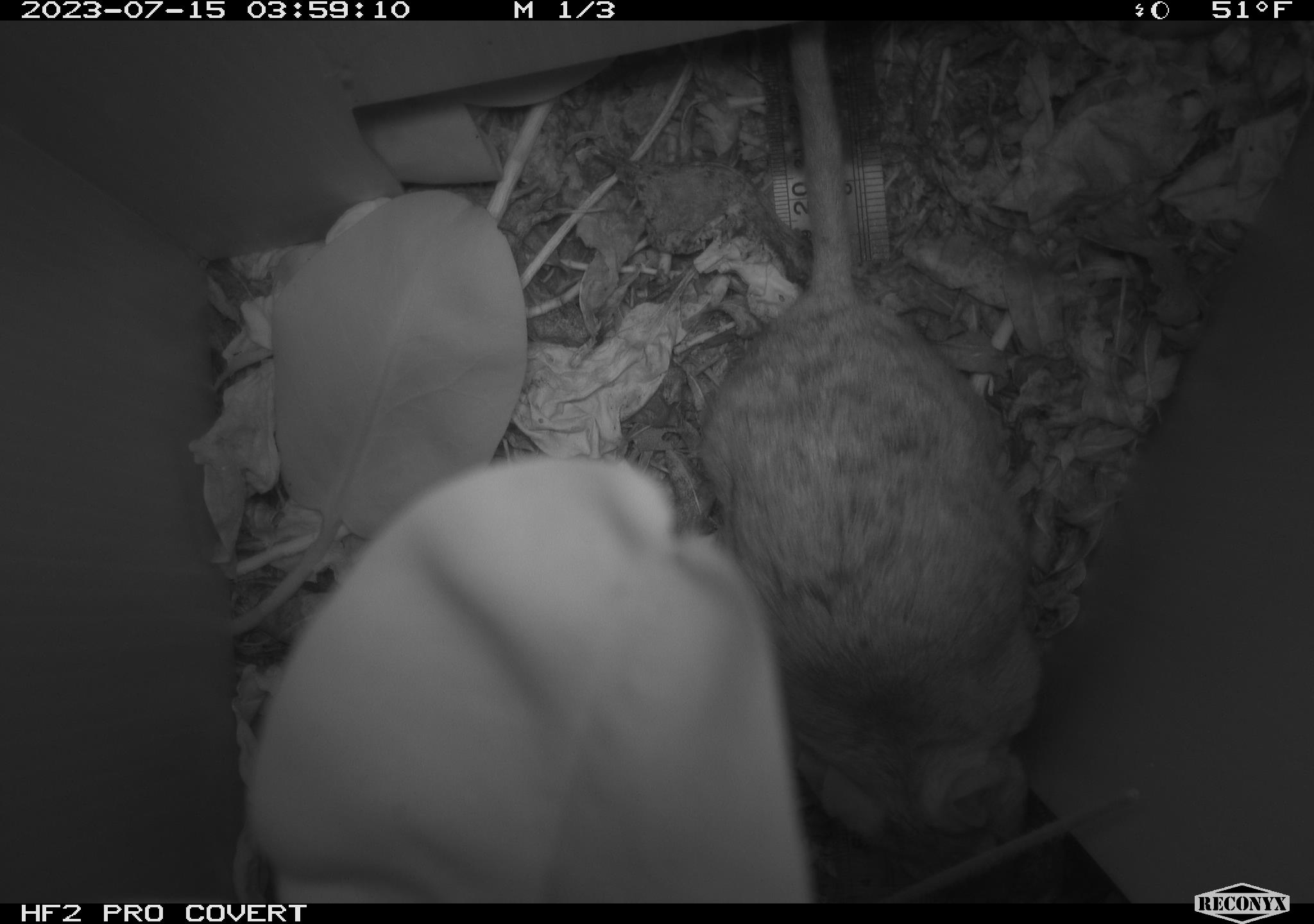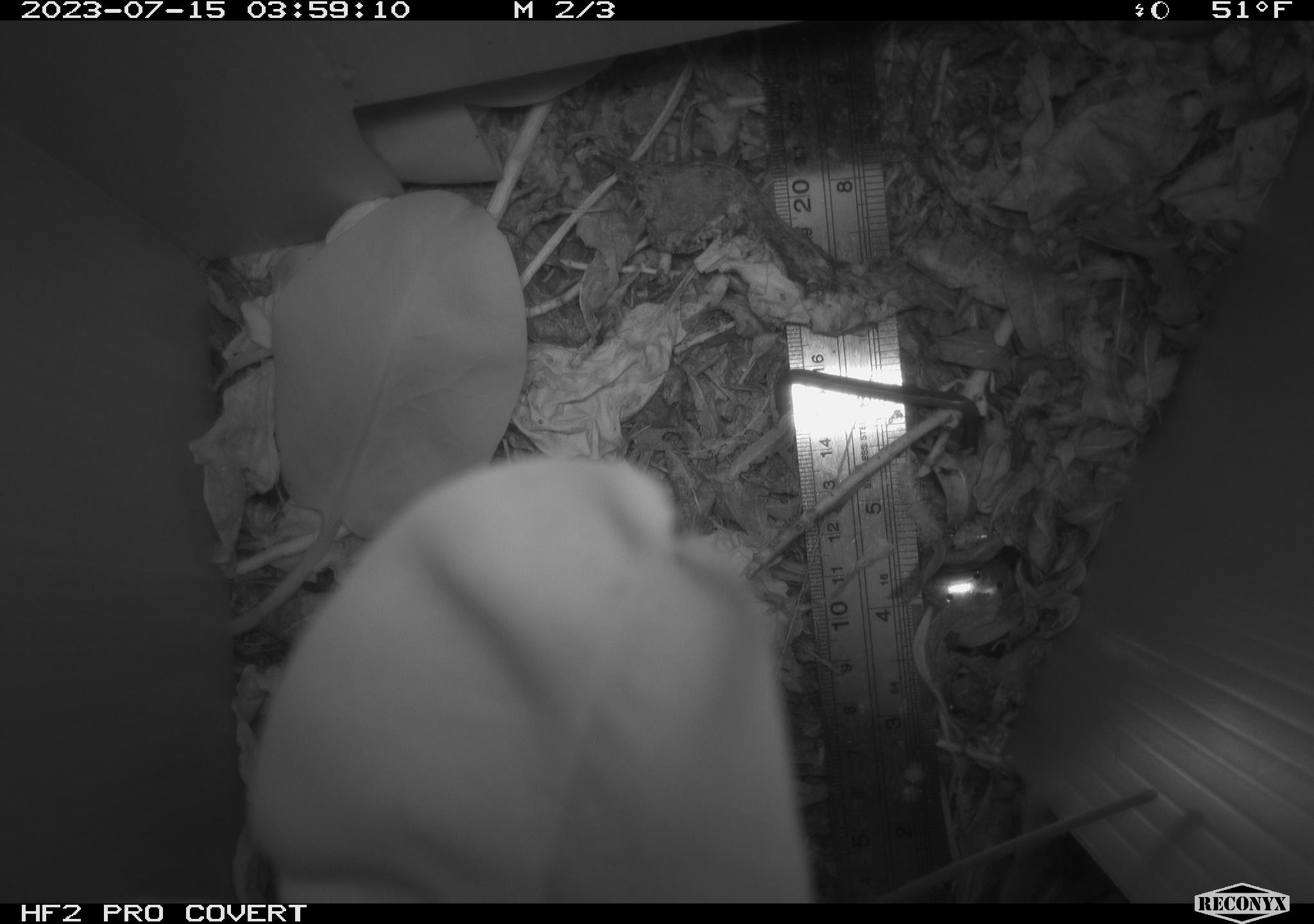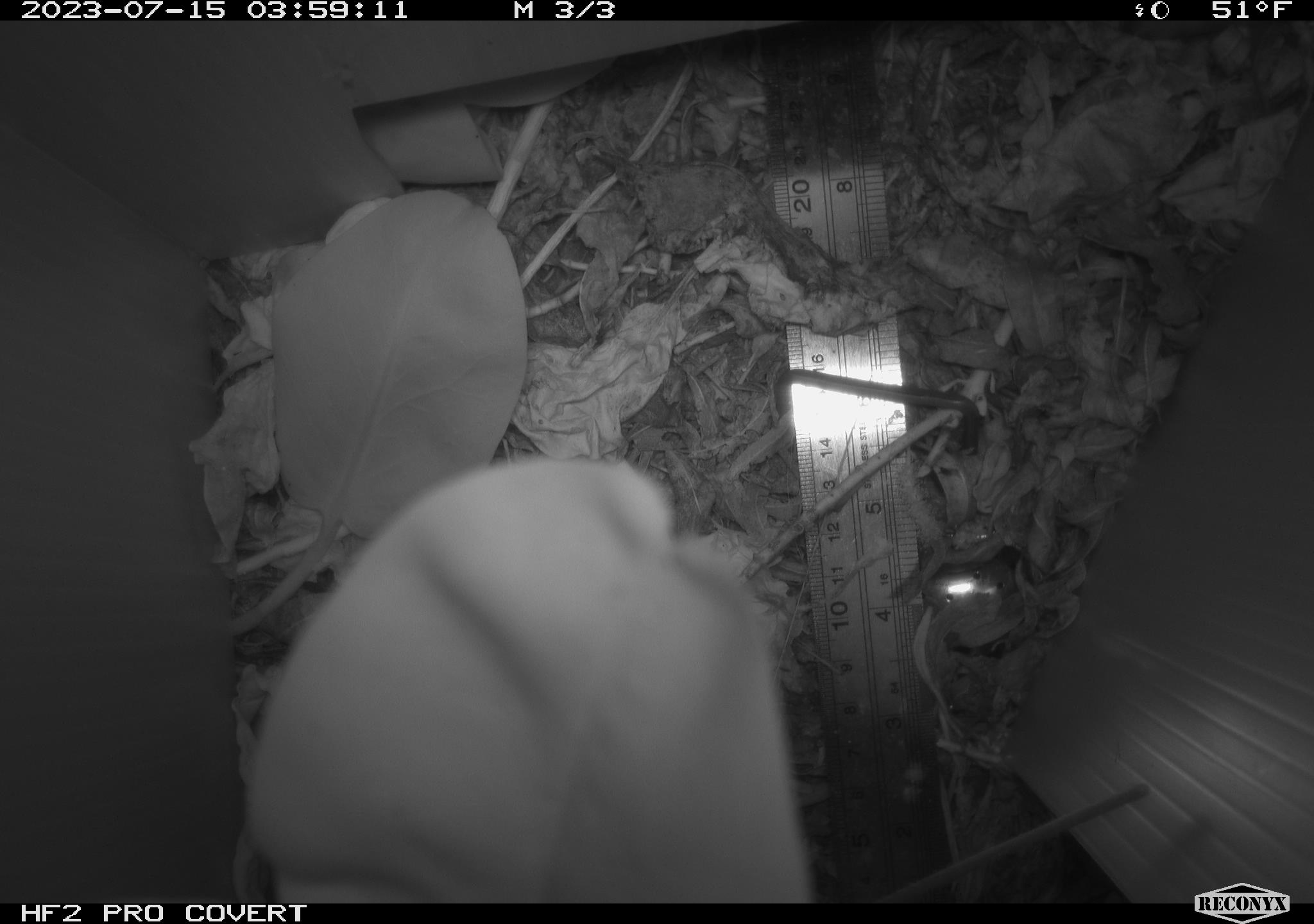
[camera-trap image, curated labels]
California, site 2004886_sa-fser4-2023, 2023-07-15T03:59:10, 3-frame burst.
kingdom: Animalia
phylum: Chordata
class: Mammalia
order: Rodentia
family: Cricetidae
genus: Neotoma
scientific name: Neotoma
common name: pack rat or woodrat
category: neotoma species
Neotoma species (pack rat or woodrat) (Neotoma).